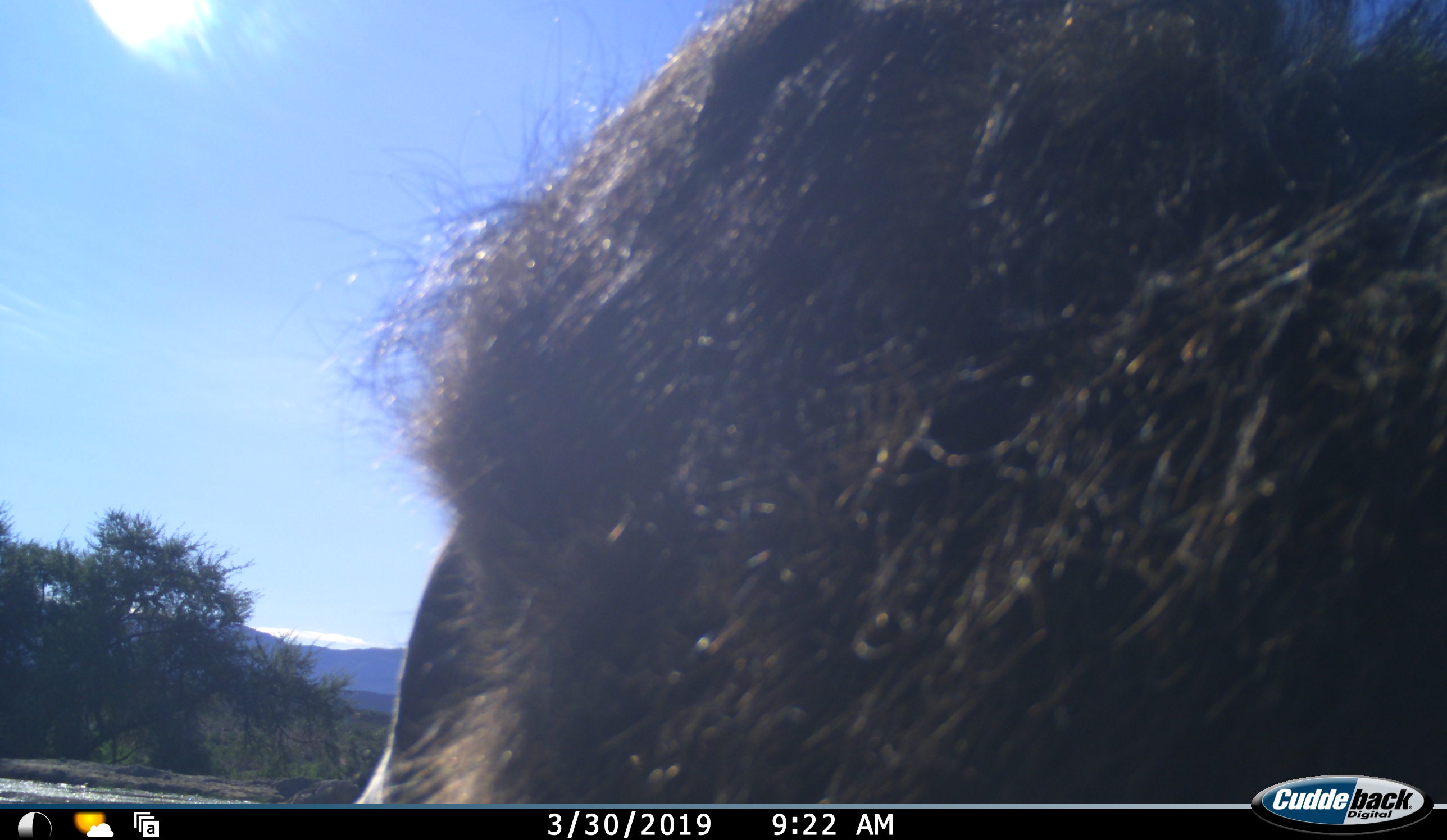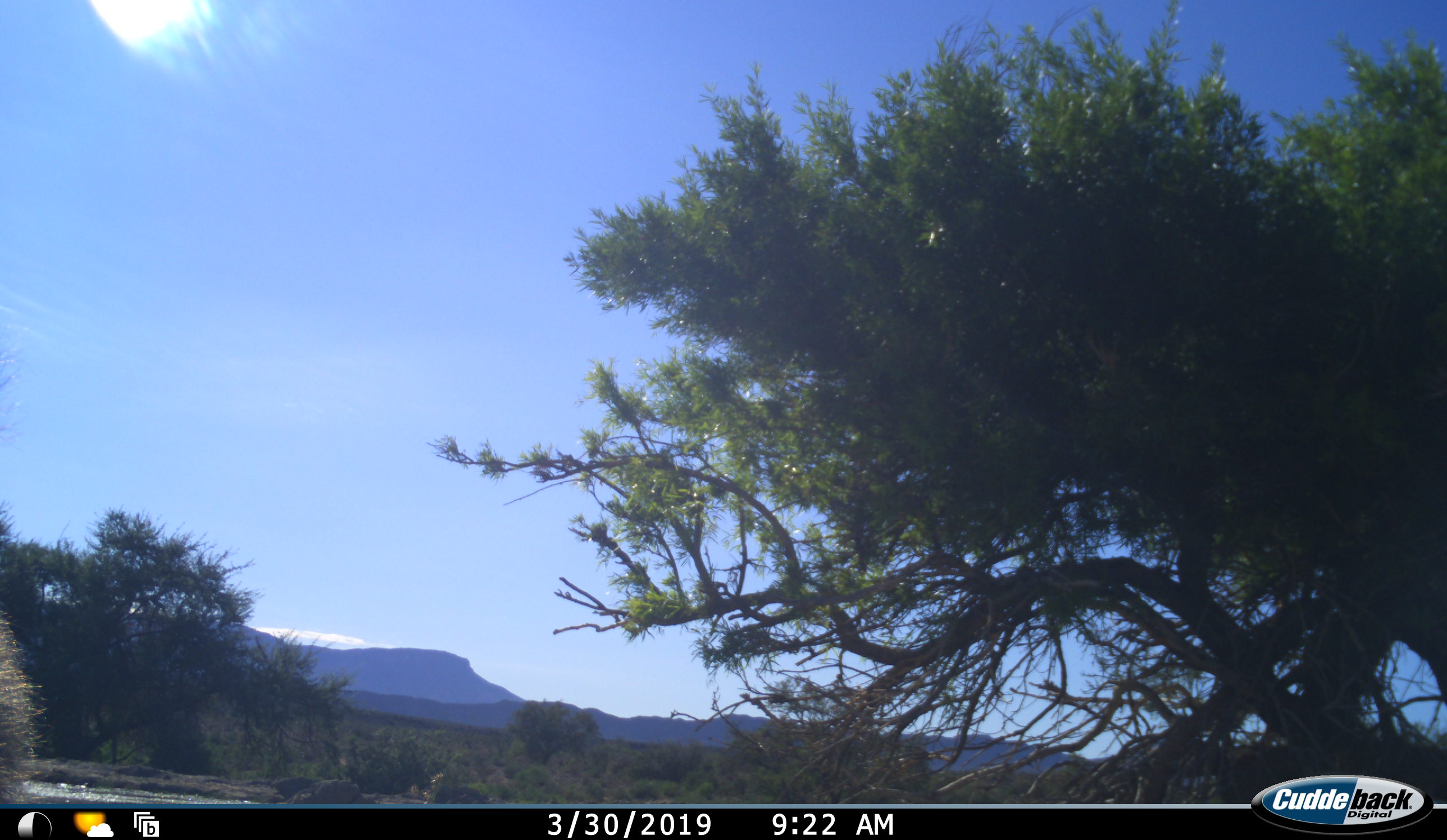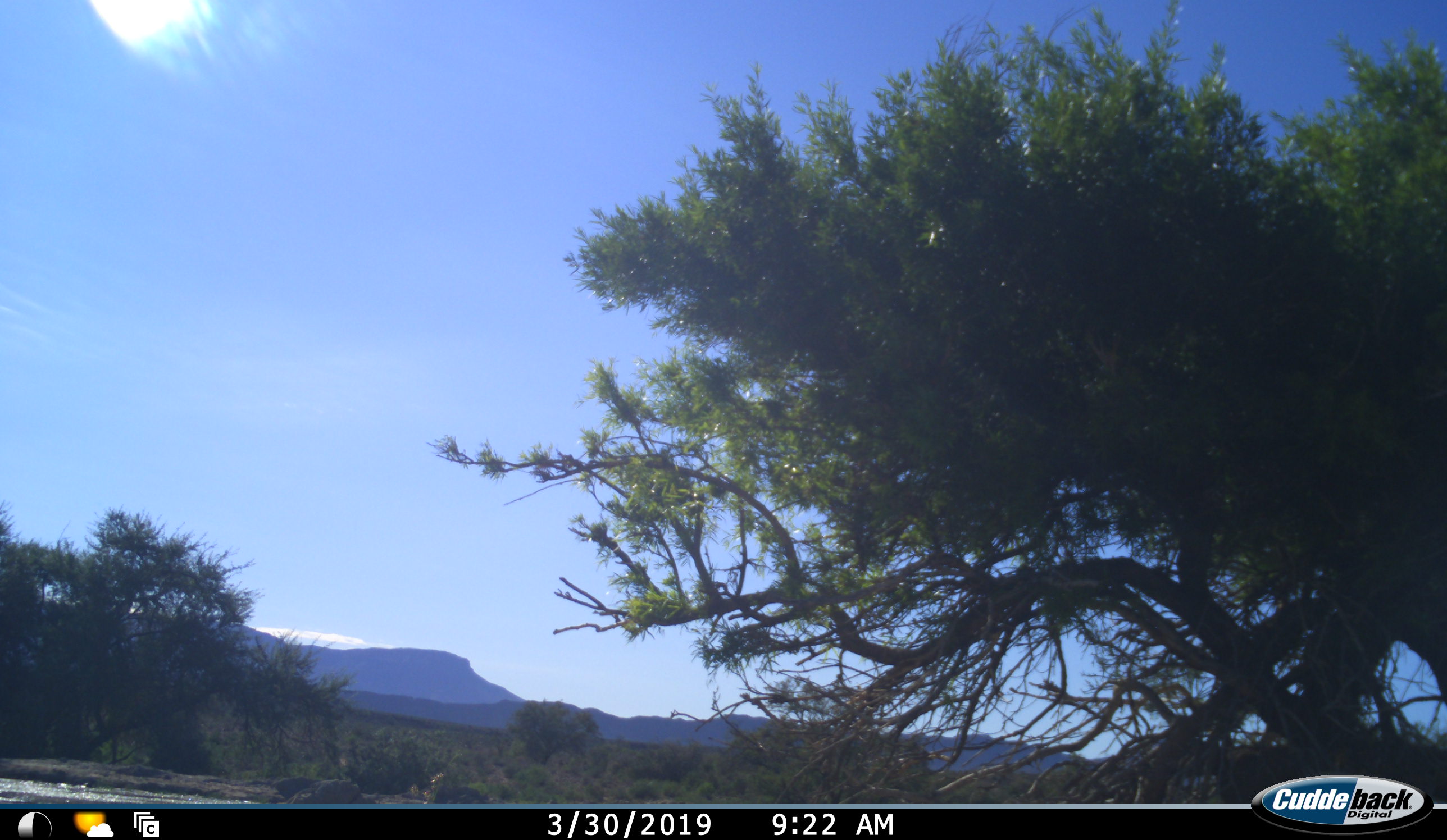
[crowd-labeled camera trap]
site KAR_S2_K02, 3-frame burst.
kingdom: Animalia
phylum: Chordata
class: Mammalia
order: Primates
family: Cercopithecidae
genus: Papio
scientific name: Papio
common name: baboon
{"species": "baboon (Papio)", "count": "1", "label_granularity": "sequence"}